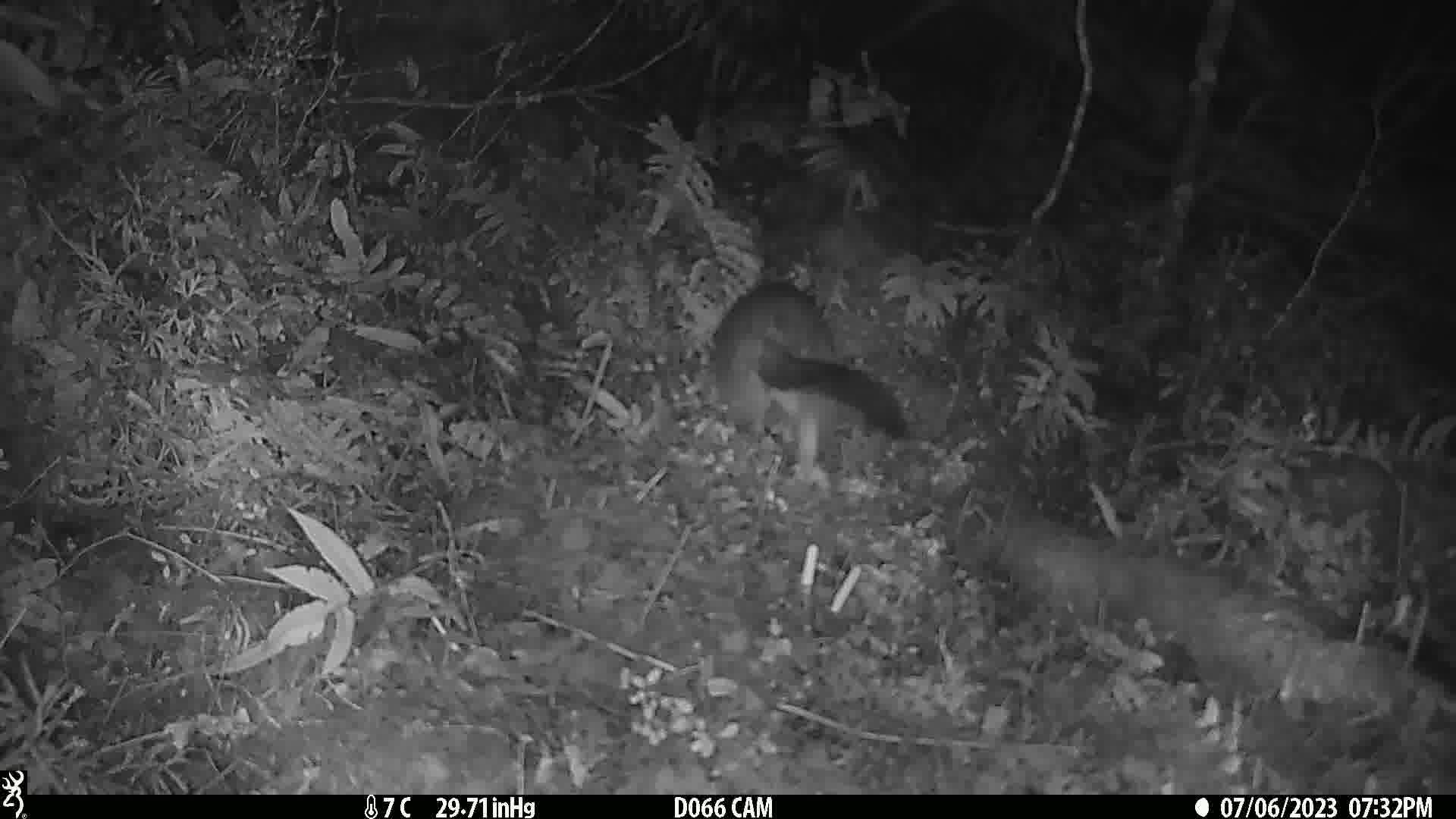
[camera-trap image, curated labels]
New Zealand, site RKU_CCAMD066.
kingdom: Animalia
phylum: Chordata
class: Mammalia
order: Diprotodontia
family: Phalangeridae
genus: Trichosurus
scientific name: Trichosurus vulpecula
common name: common brushtail possum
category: possum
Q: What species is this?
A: Possum (common brushtail possum) (Trichosurus vulpecula).